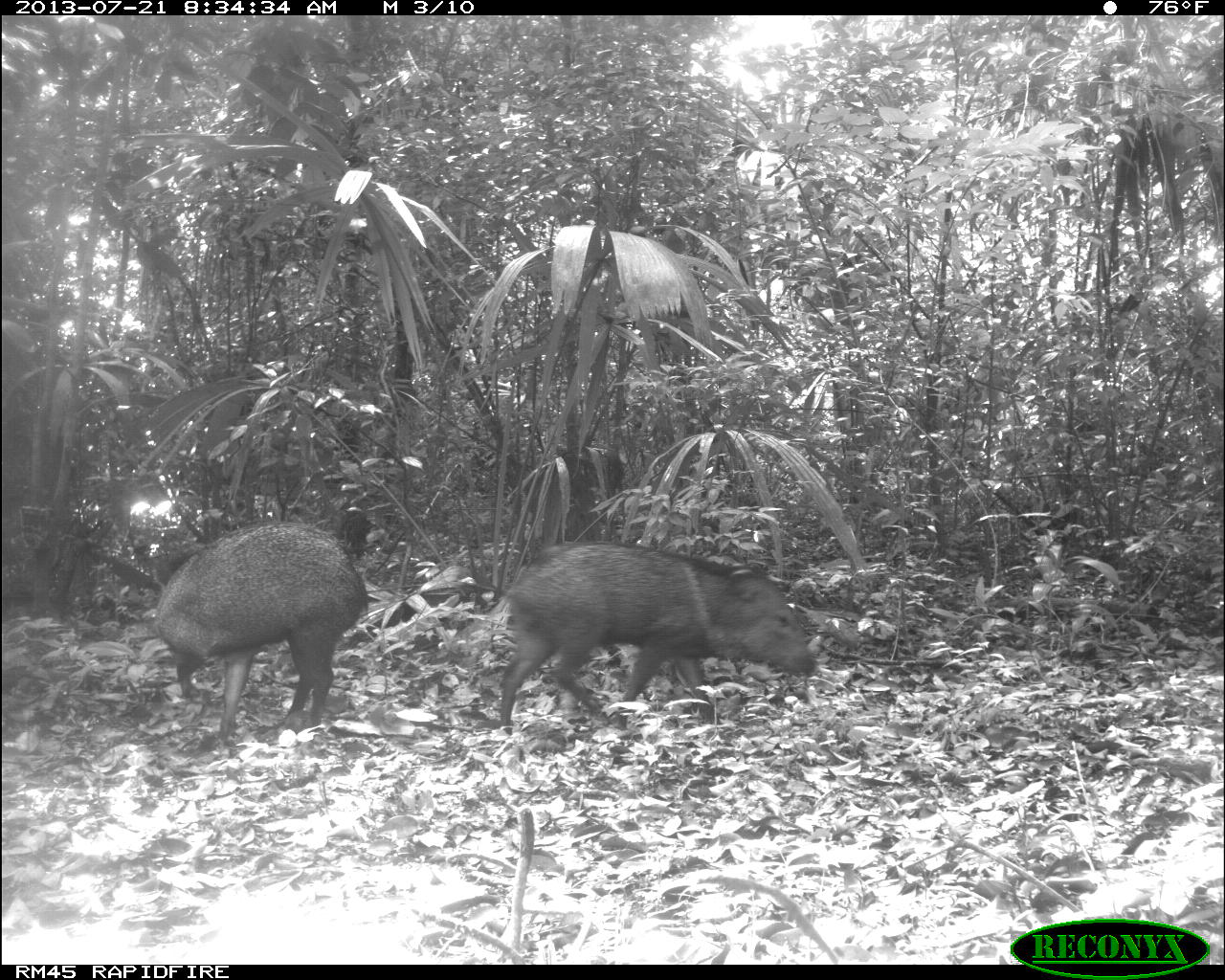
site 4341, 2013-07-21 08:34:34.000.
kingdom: Animalia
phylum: Chordata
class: Mammalia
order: Artiodactyla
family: Tayassuidae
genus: Pecari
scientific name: Pecari tajacu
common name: collared peccary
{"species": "Pecari tajacu (collared peccary)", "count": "2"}